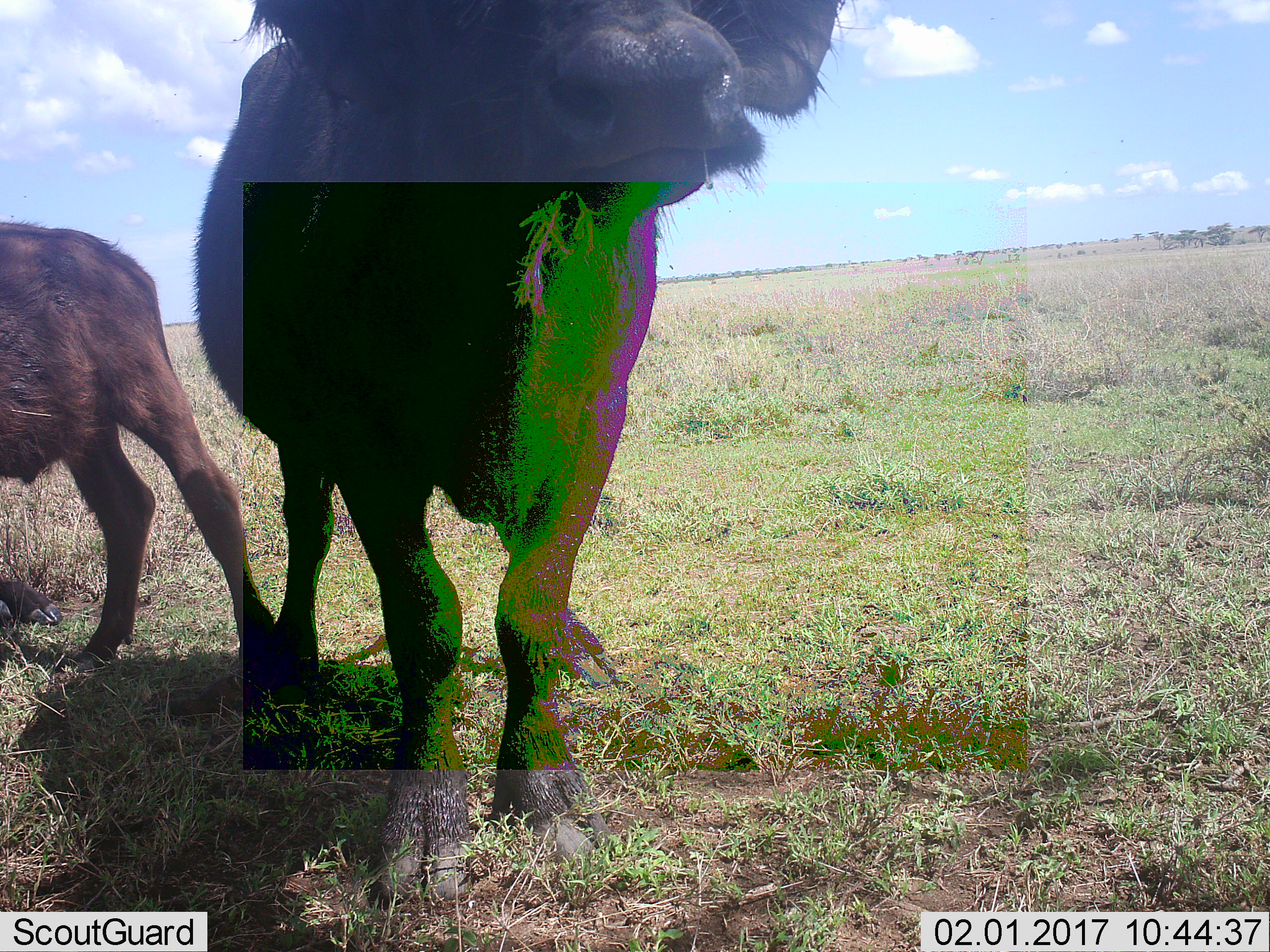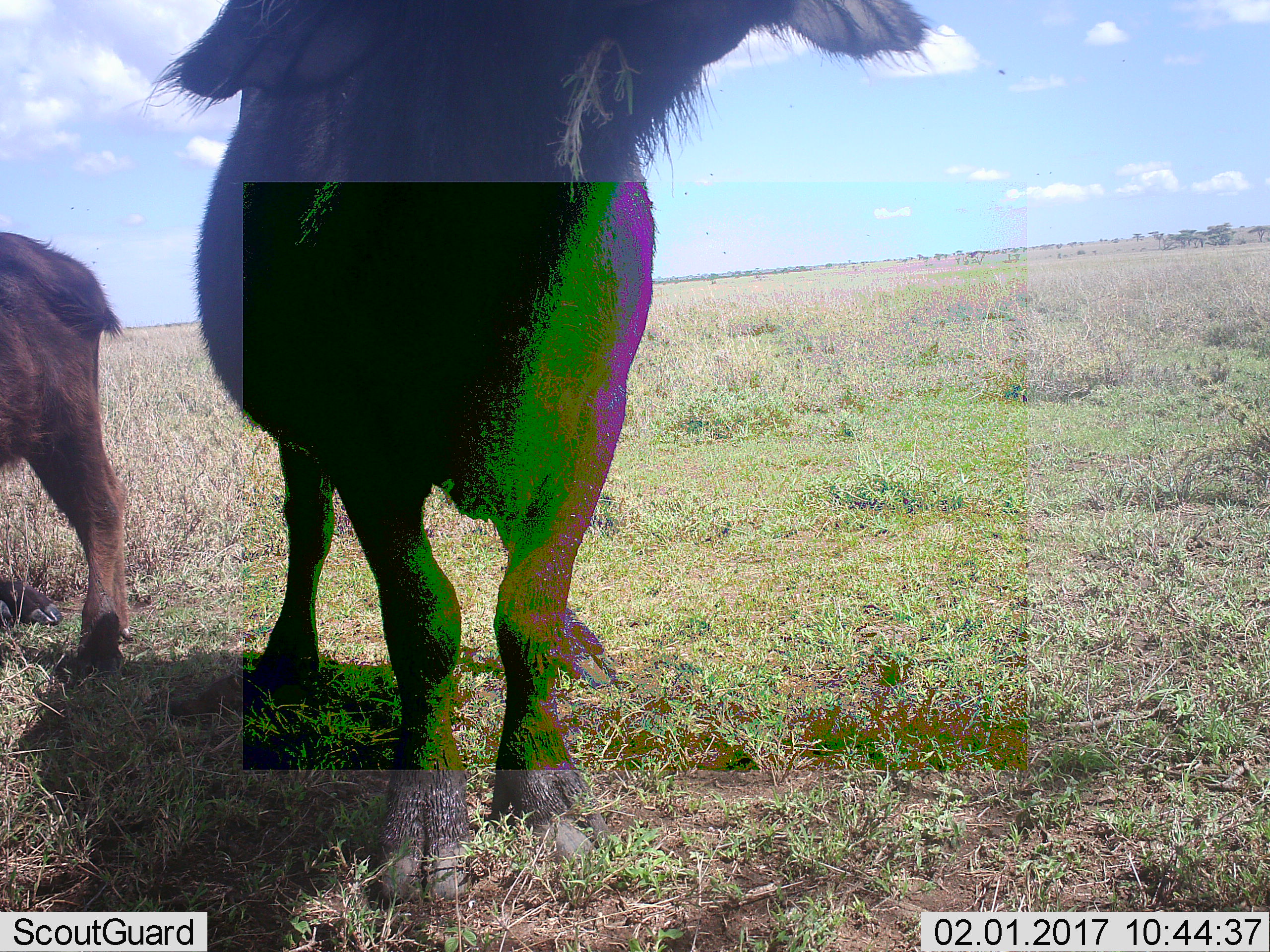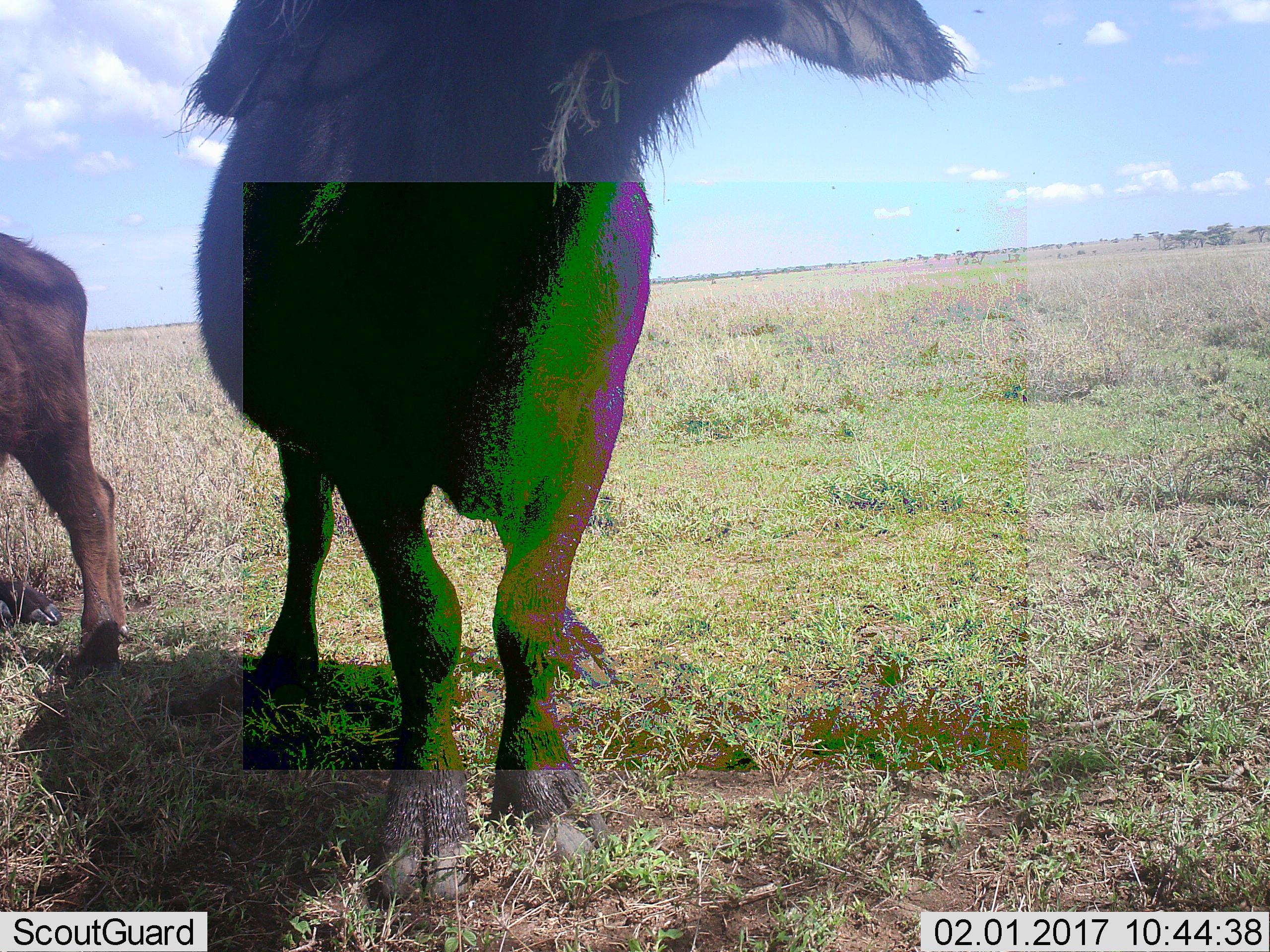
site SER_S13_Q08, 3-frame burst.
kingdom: Animalia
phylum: Chordata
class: Mammalia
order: Artiodactyla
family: Bovidae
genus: Syncerus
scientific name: Syncerus caffer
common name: african buffalo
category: buffalo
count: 2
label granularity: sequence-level